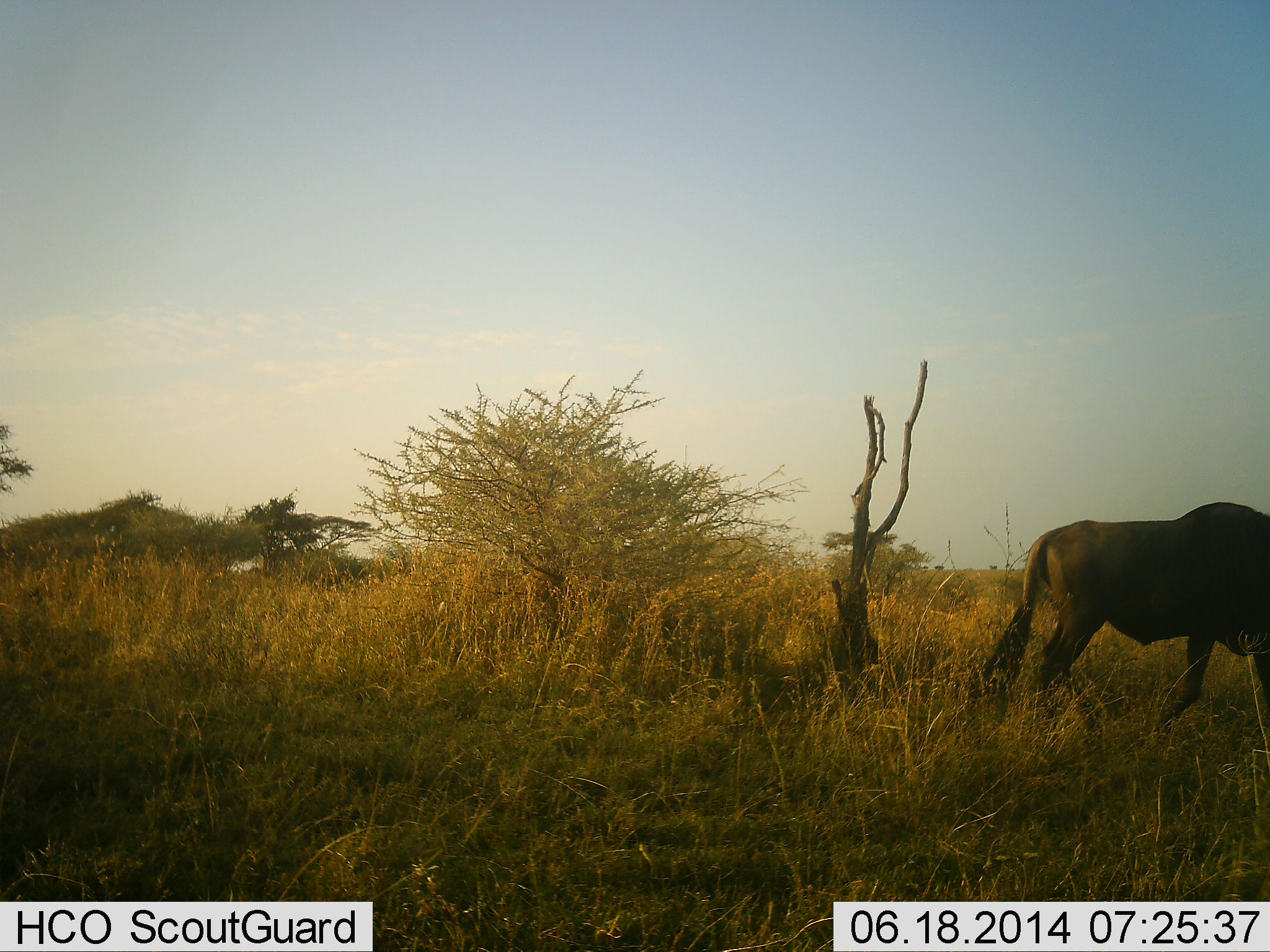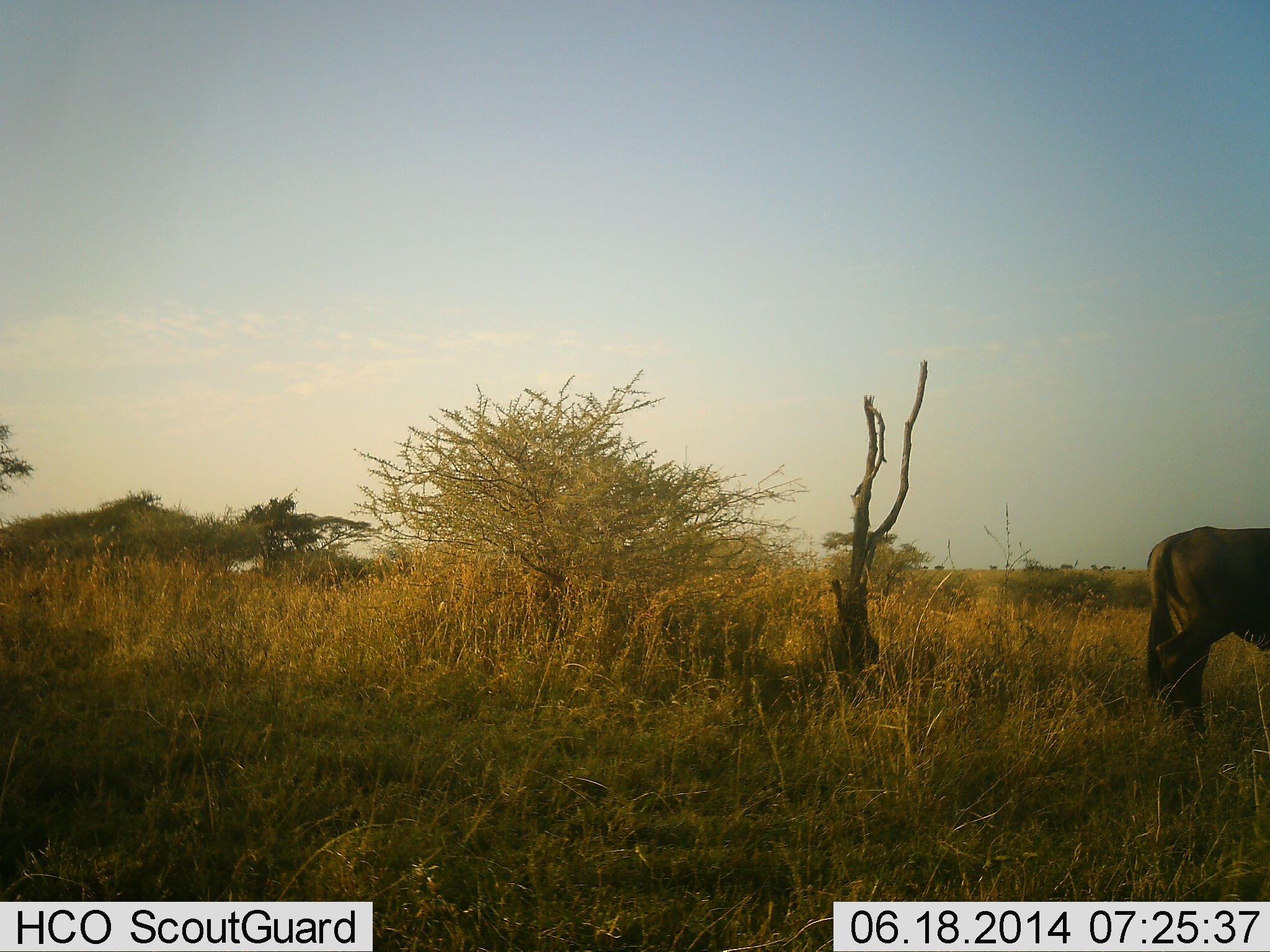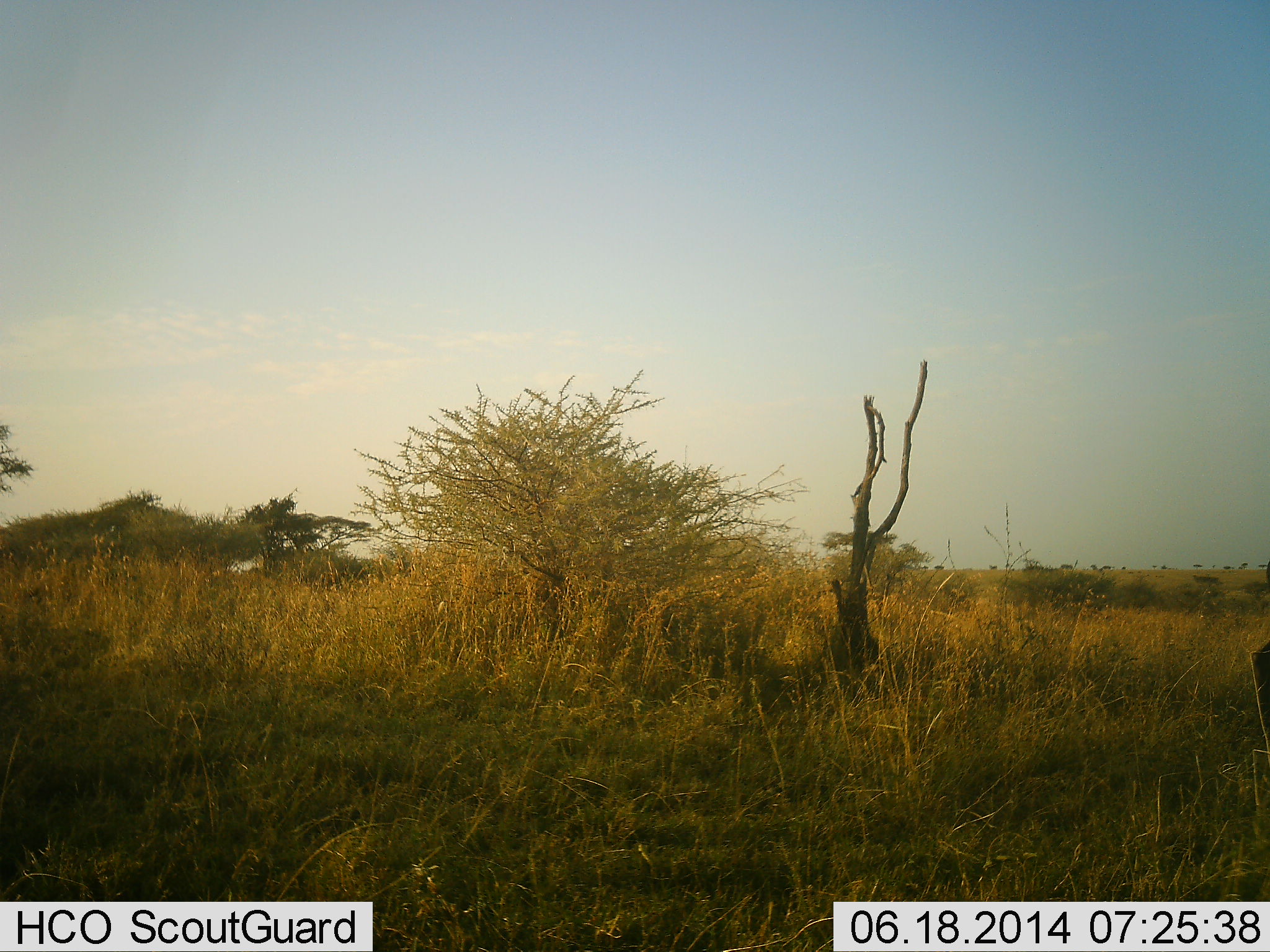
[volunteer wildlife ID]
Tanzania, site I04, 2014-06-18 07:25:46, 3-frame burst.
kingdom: Animalia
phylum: Chordata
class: Mammalia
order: Artiodactyla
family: Bovidae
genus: Connochaetes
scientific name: Connochaetes taurinus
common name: blue wildebeest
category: wildebeest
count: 1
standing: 10%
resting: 0%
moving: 100%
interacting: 0%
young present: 0%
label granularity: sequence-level